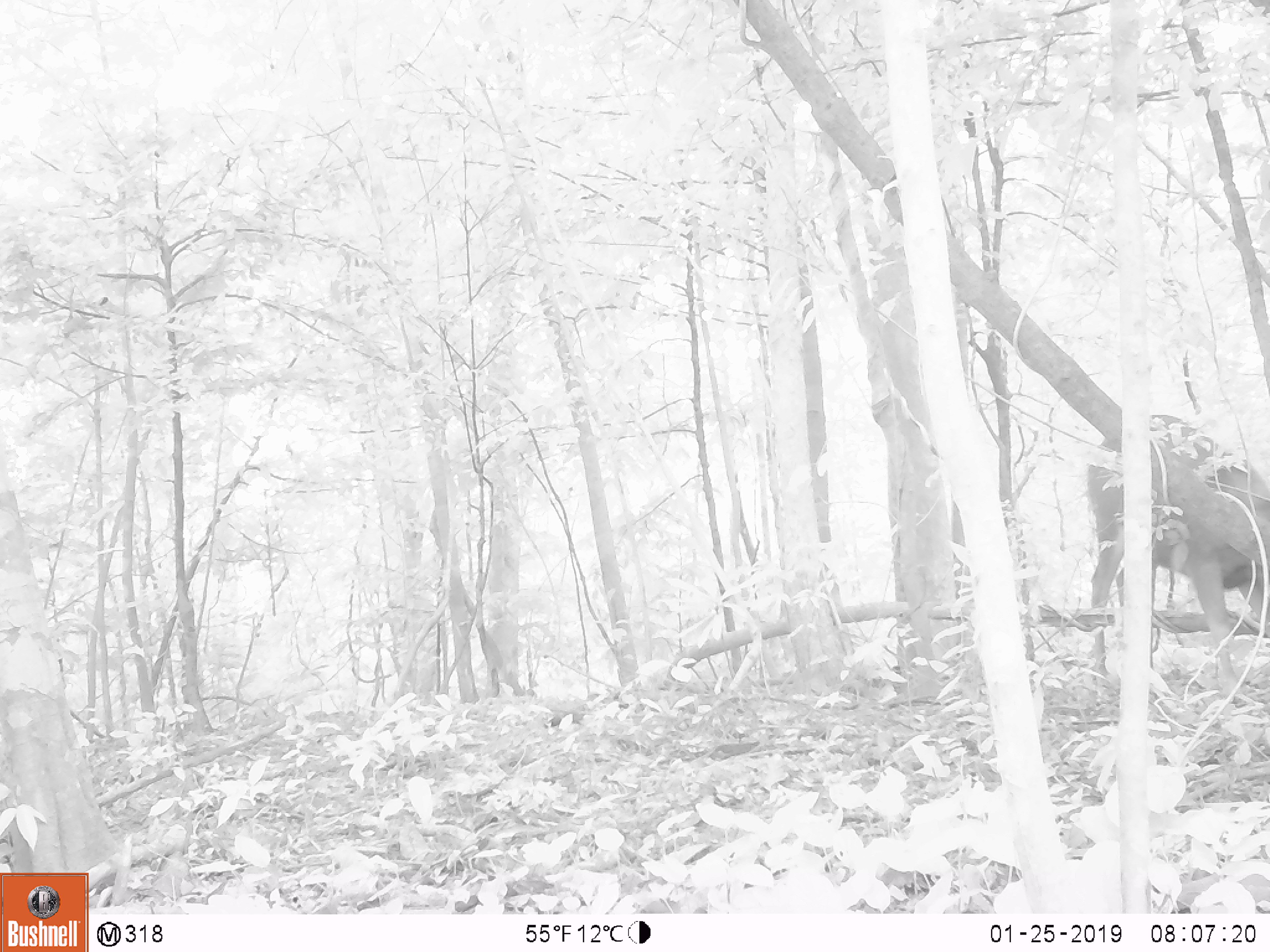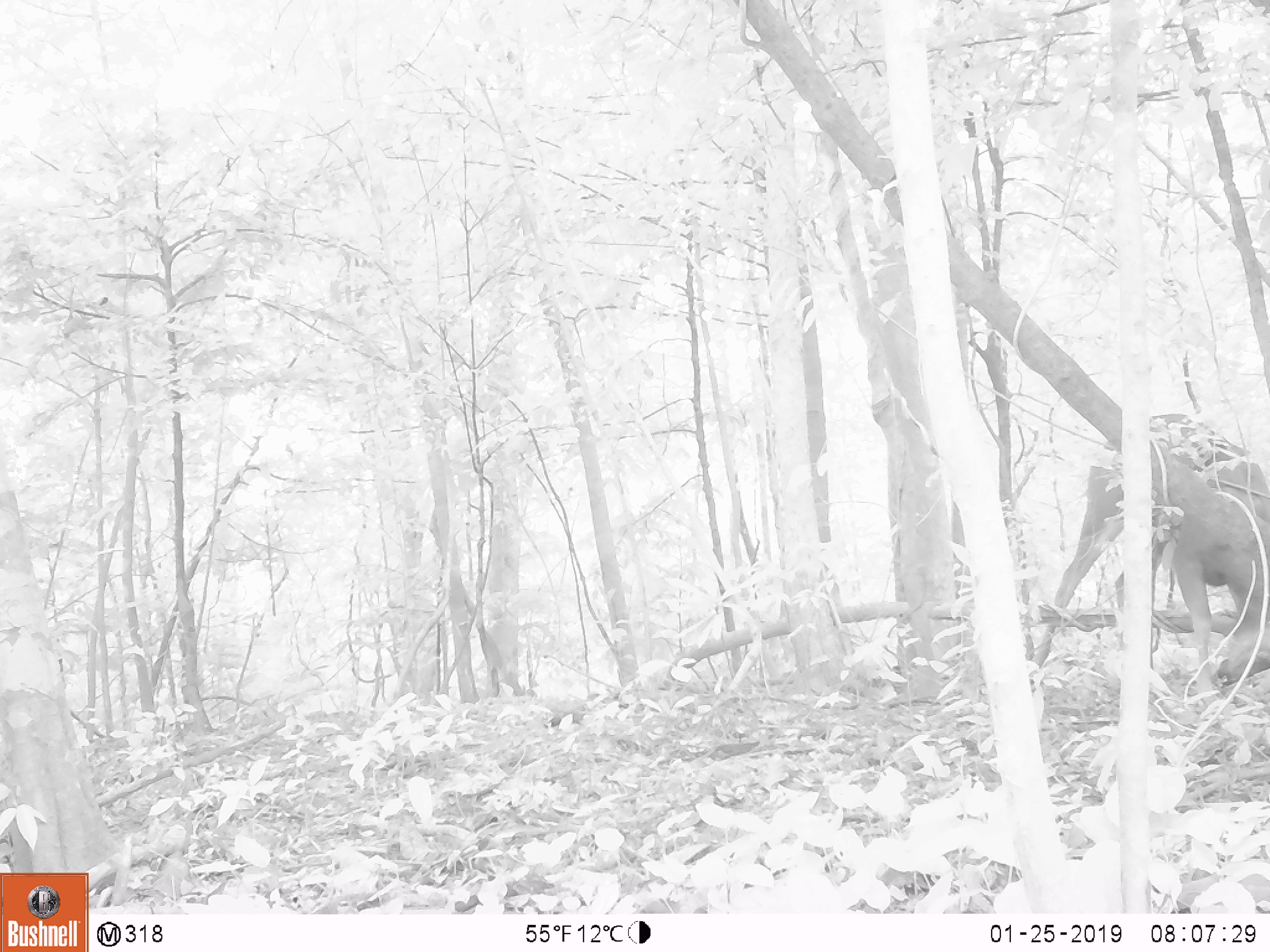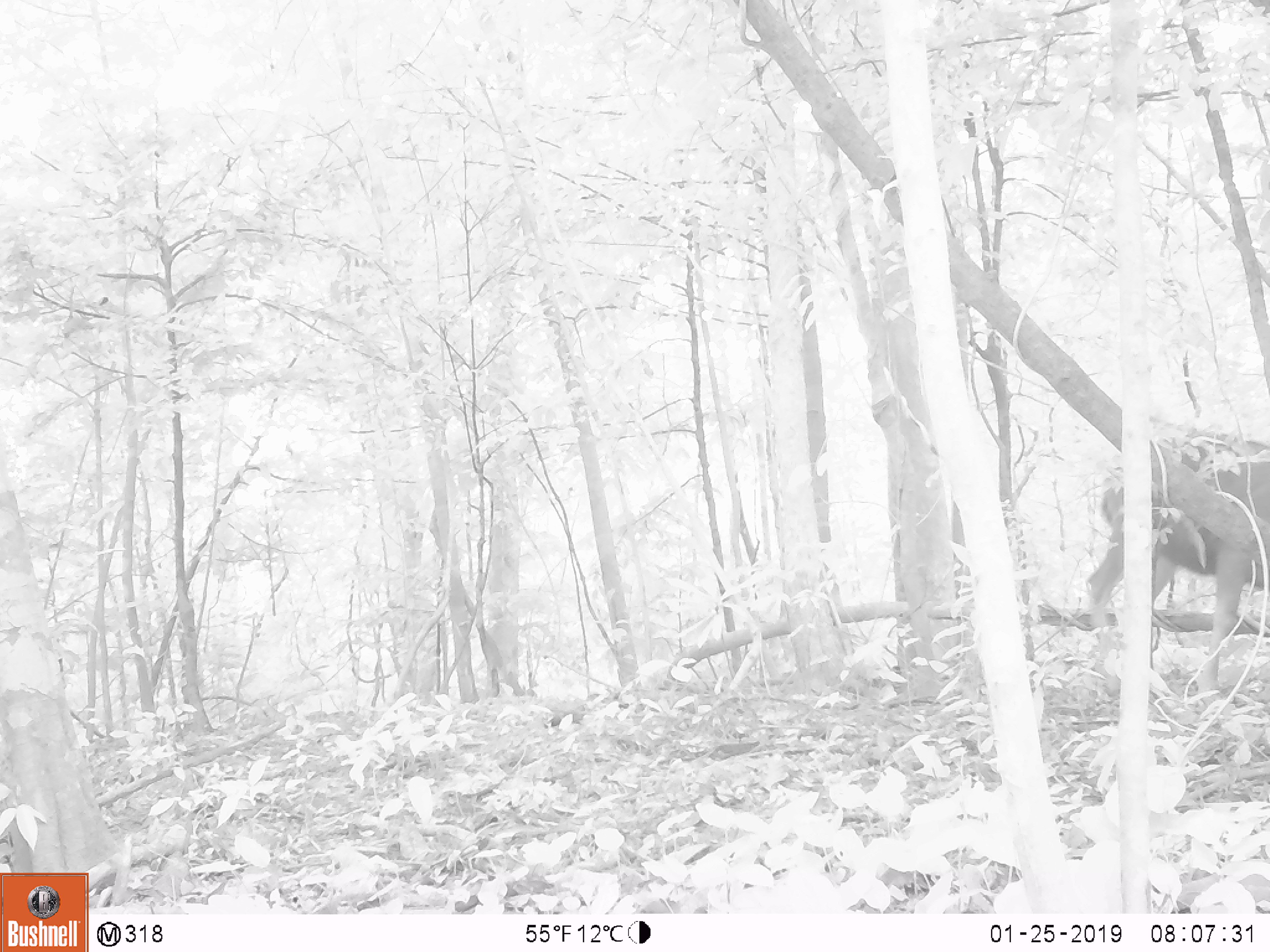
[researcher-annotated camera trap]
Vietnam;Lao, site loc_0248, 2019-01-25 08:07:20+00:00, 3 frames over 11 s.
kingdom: Animalia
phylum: Chordata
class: Mammalia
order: Artiodactyla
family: Cervidae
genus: Rusa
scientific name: Rusa unicolor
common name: sambar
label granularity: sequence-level